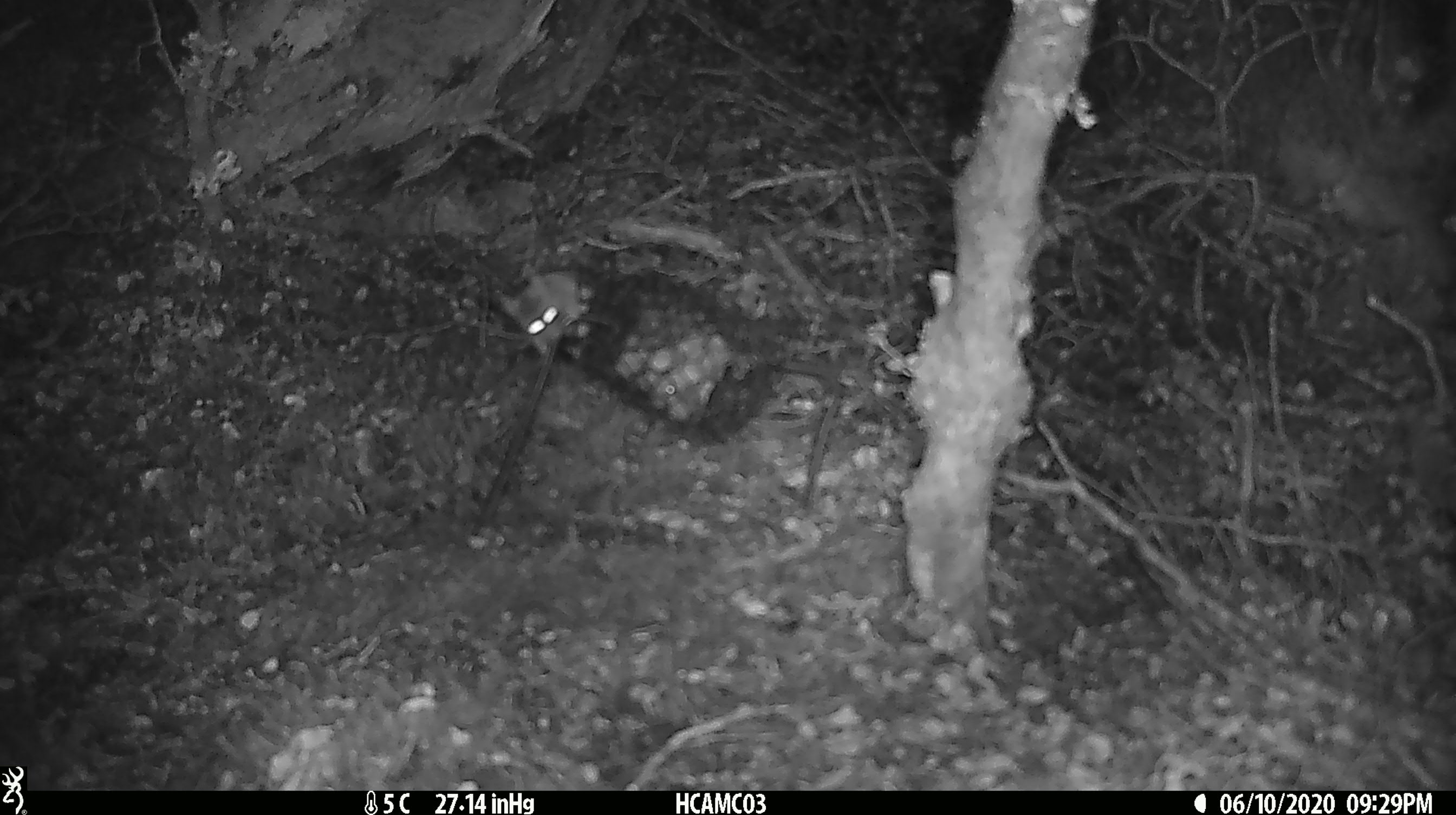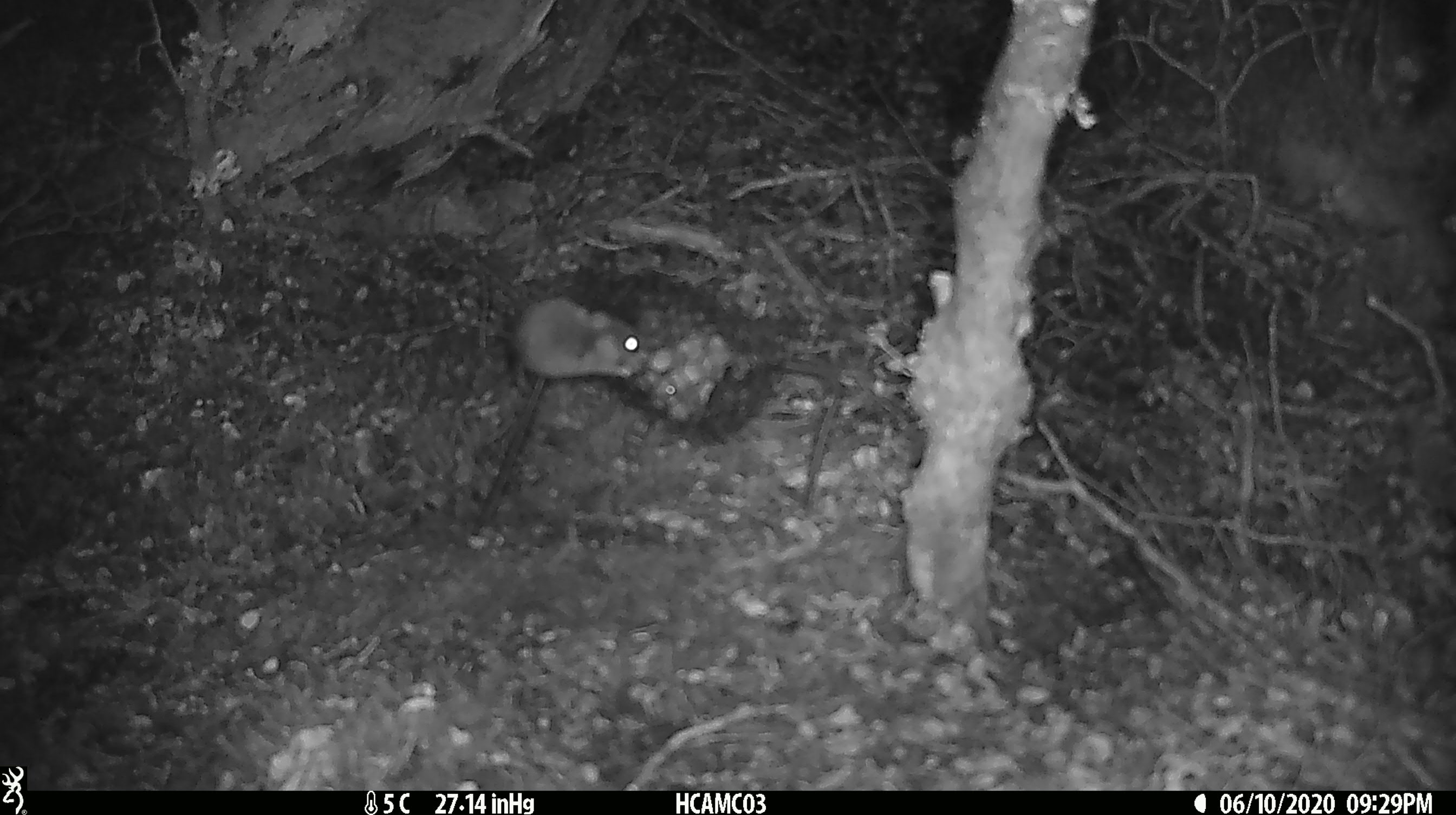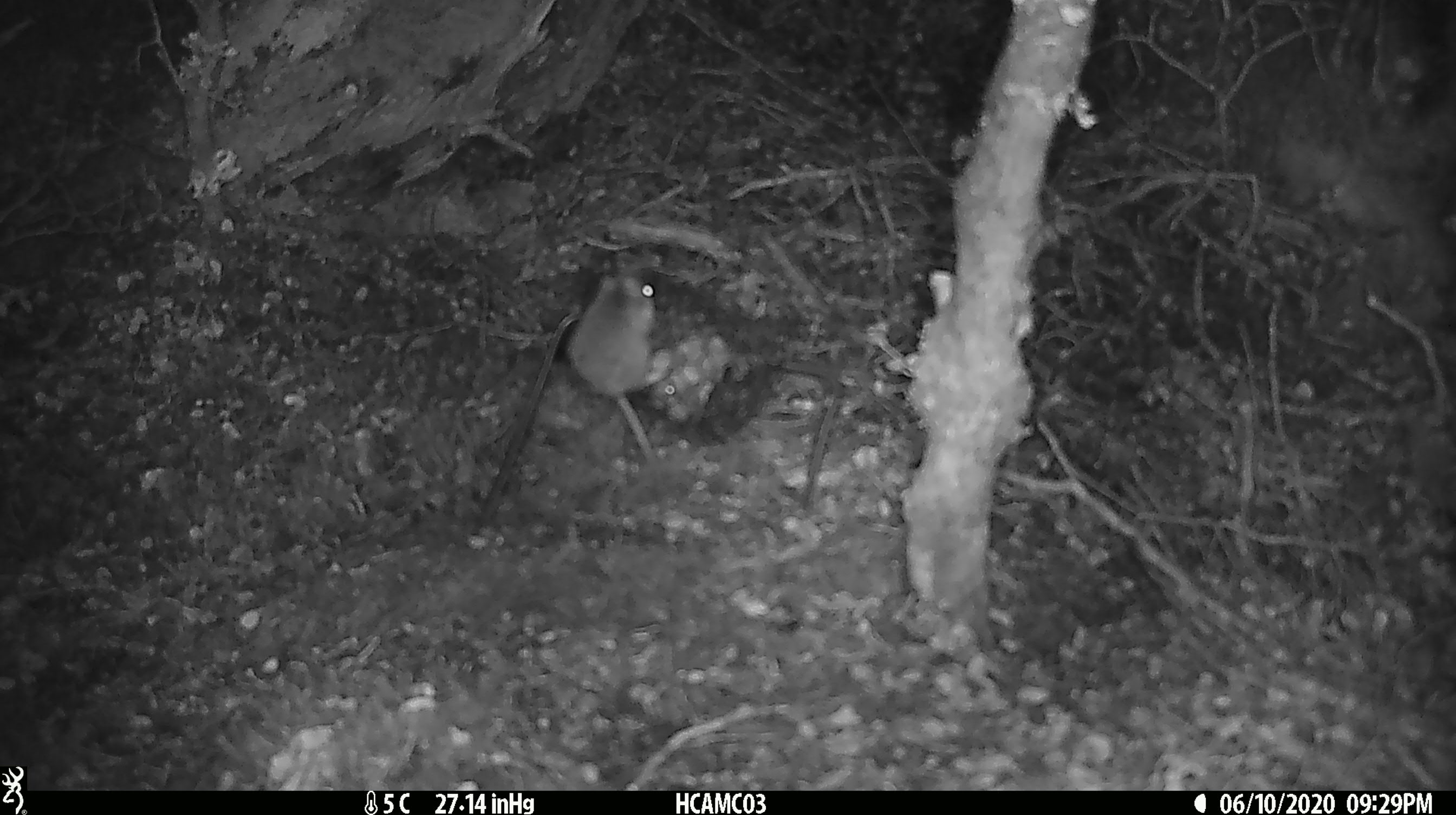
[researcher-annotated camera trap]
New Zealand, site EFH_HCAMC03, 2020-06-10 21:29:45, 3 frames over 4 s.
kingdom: Animalia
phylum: Chordata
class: Mammalia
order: Rodentia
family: Muridae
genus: Mus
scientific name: Mus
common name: mouse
Mouse (Mus).